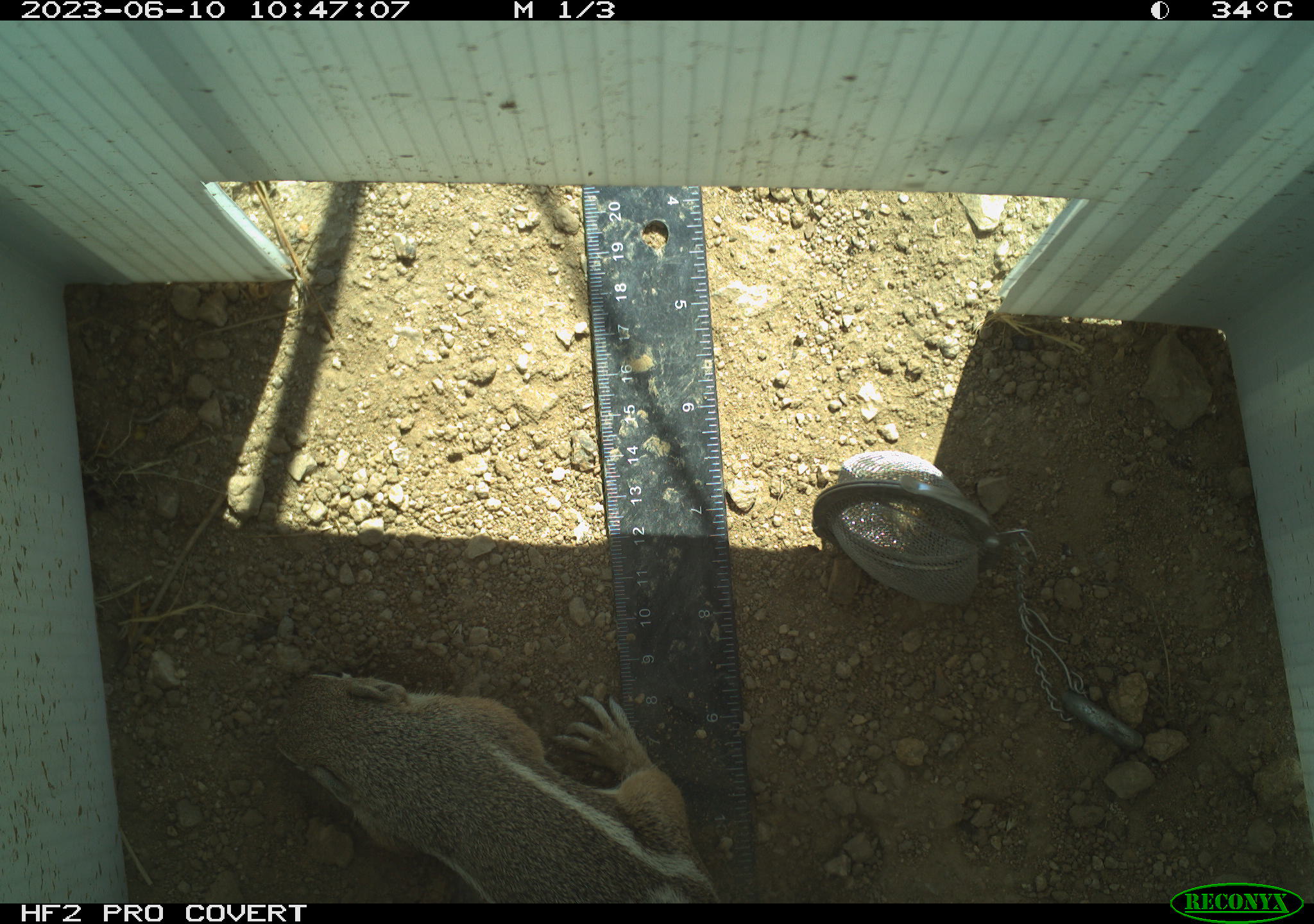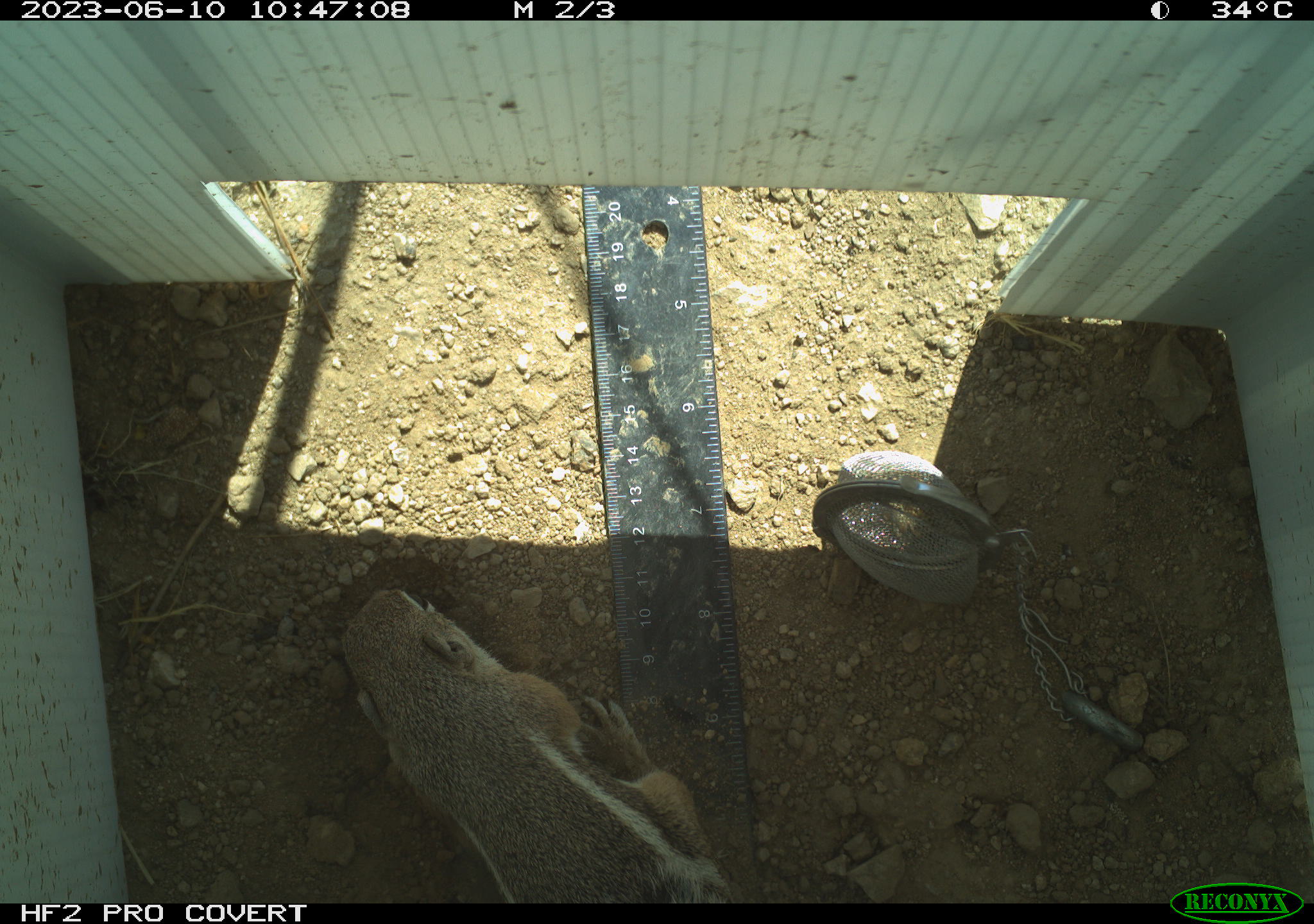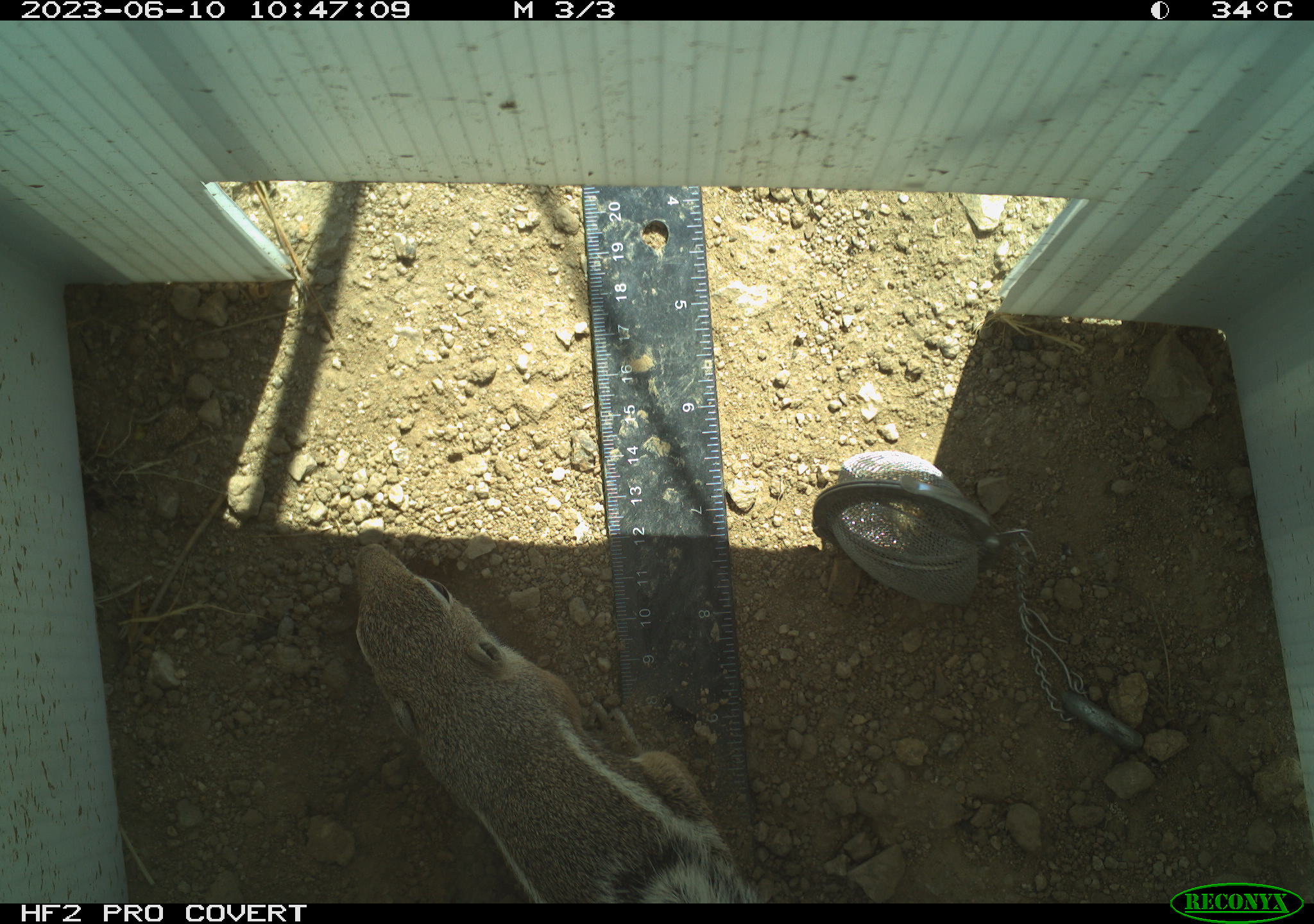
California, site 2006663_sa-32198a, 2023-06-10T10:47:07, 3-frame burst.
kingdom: Animalia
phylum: Chordata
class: Mammalia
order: Rodentia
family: Sciuridae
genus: Ammospermophilus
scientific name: Ammospermophilus leucurus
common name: white-tailed antelope squirrel